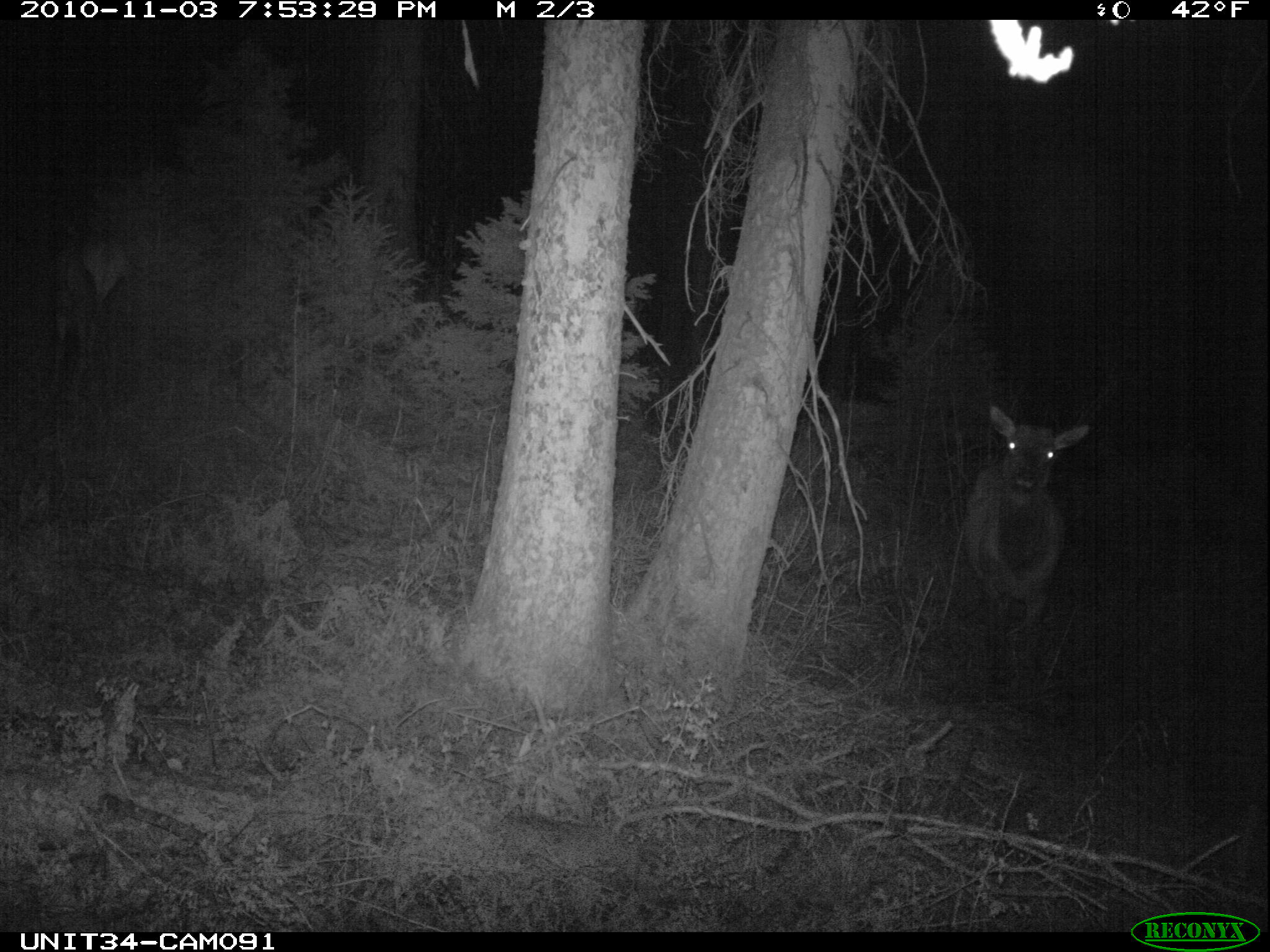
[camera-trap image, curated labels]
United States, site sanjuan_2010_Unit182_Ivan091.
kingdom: Animalia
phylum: Chordata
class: Mammalia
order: Artiodactyla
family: Cervidae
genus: Cervus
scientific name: Cervus elaphus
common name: red deer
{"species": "Cervus elaphus (red deer)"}